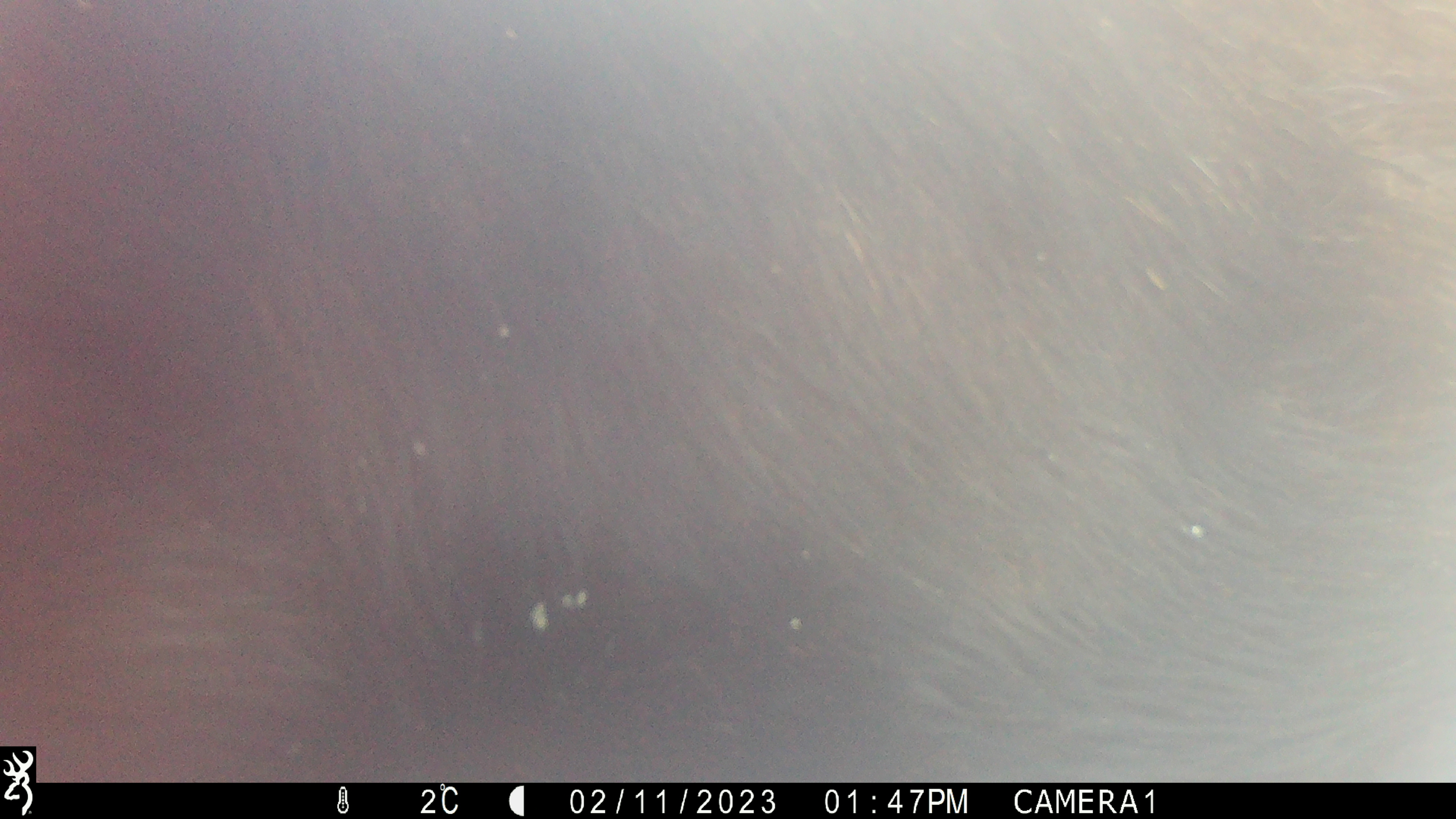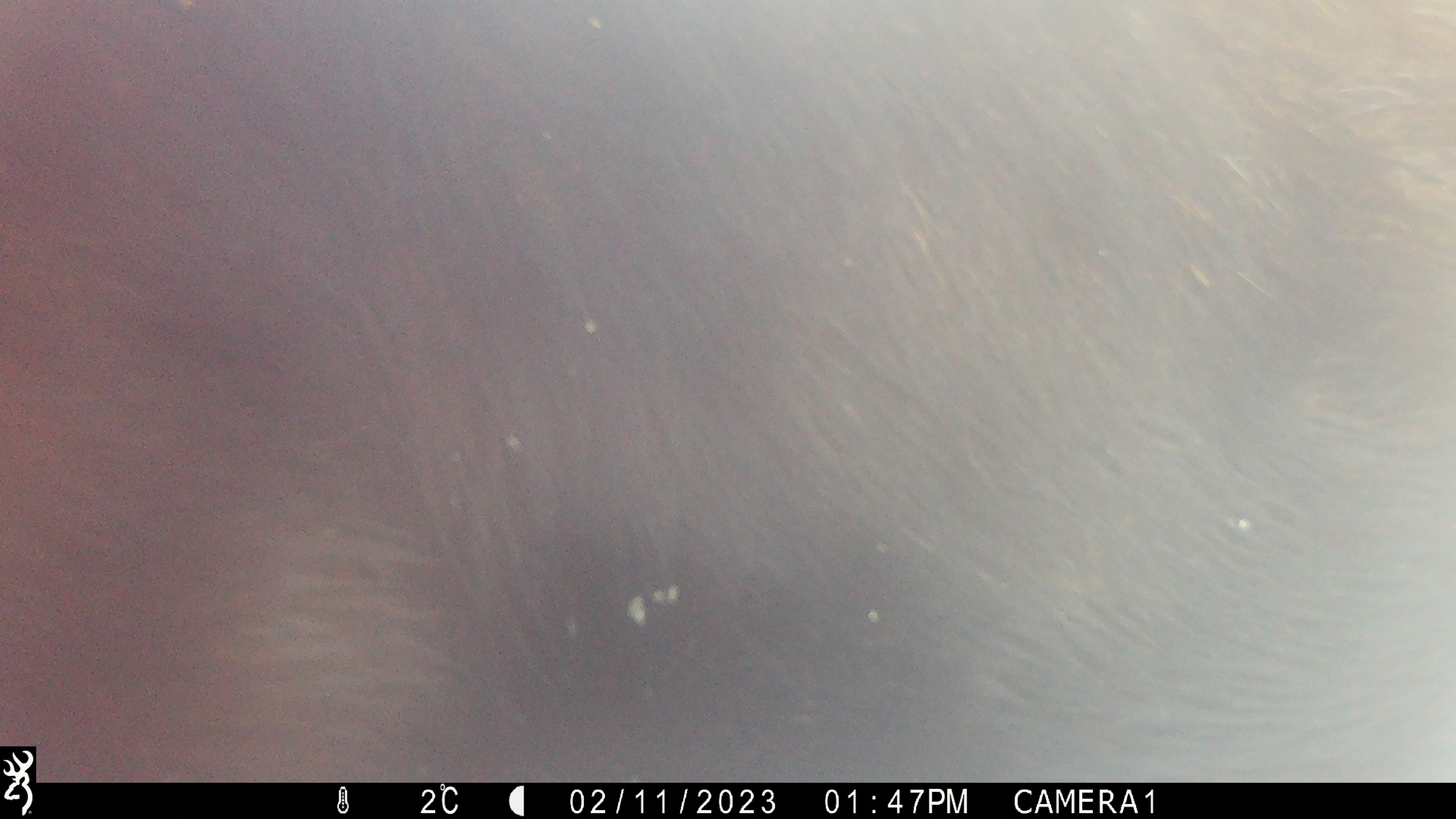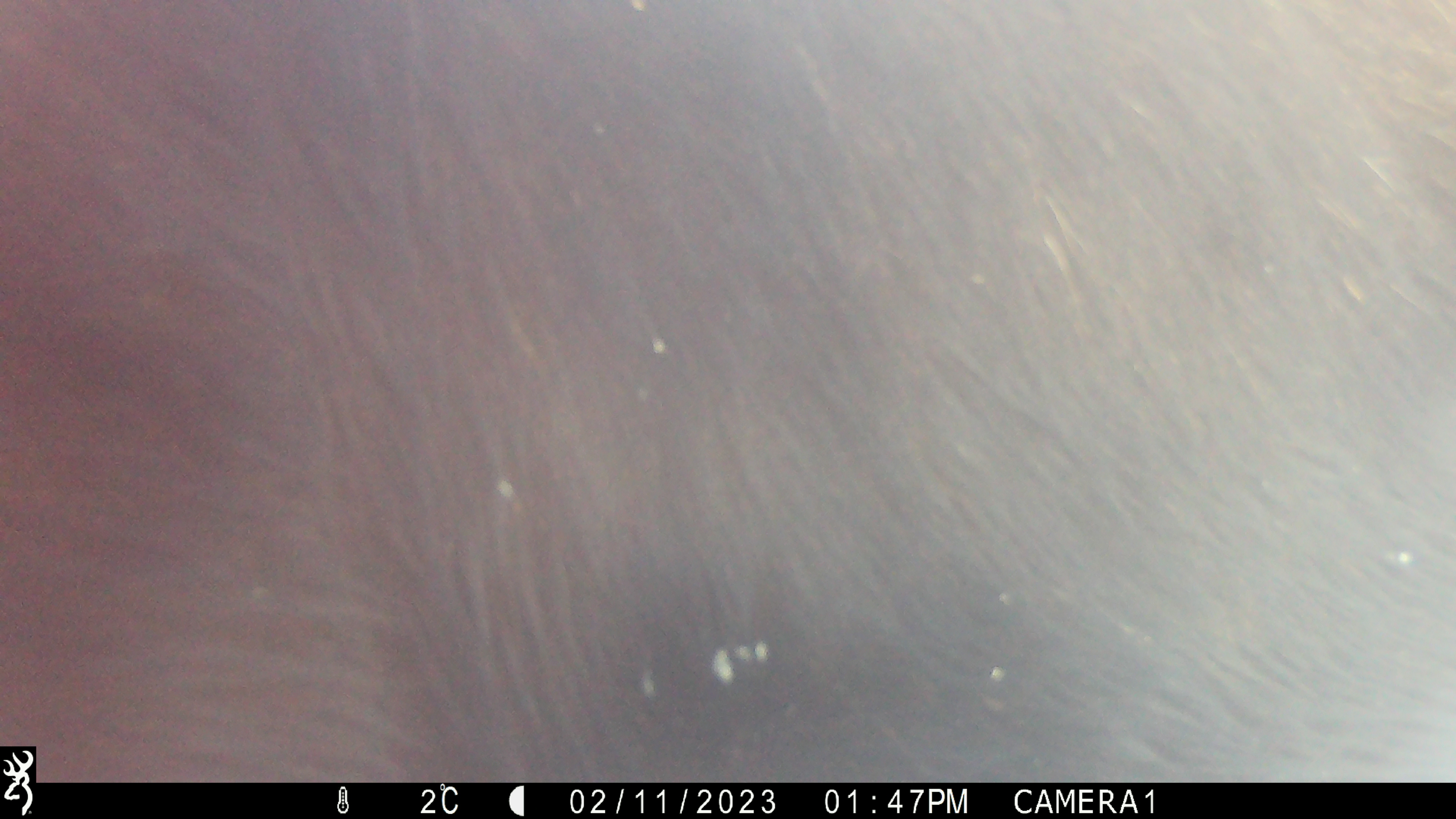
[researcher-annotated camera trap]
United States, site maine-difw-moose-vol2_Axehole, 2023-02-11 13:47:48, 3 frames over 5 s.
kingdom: Animalia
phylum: Chordata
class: Mammalia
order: Artiodactyla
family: Cervidae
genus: Alces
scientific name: Alces alces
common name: moose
Moose (Alces alces).